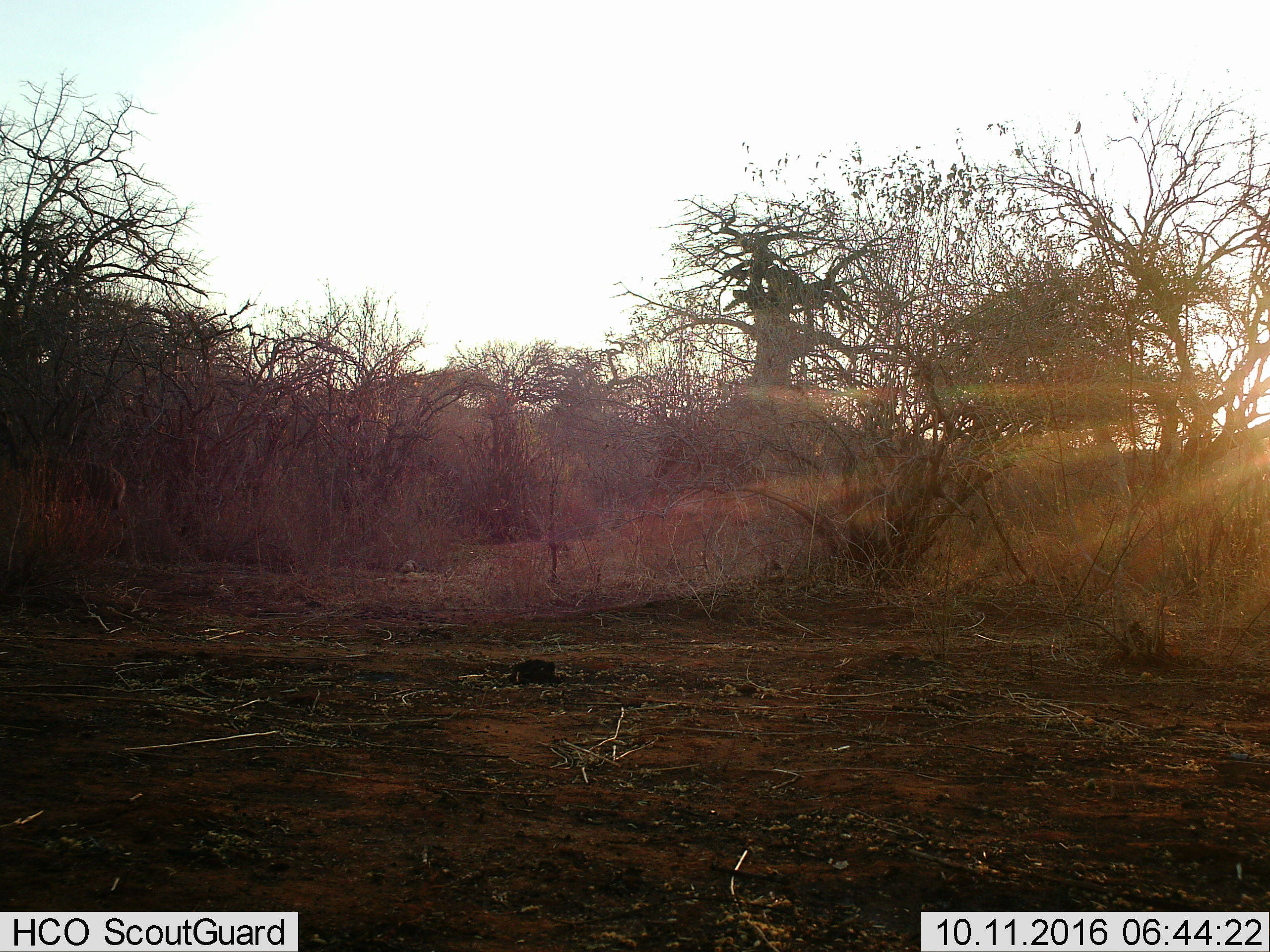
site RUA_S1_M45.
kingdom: Animalia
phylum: Chordata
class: Mammalia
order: Artiodactyla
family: Bovidae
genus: Tragelaphus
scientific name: Tragelaphus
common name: kudu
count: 1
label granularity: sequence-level